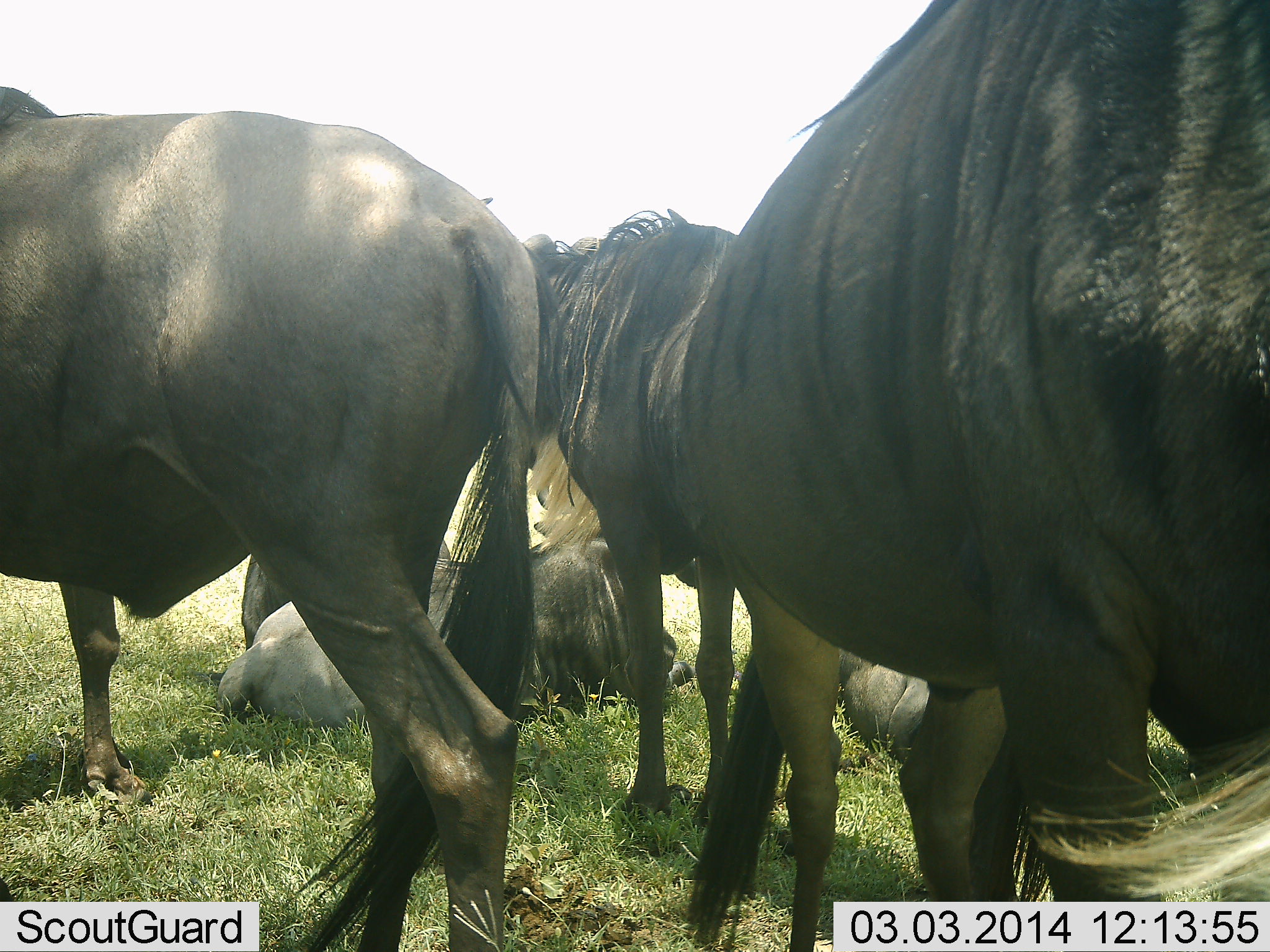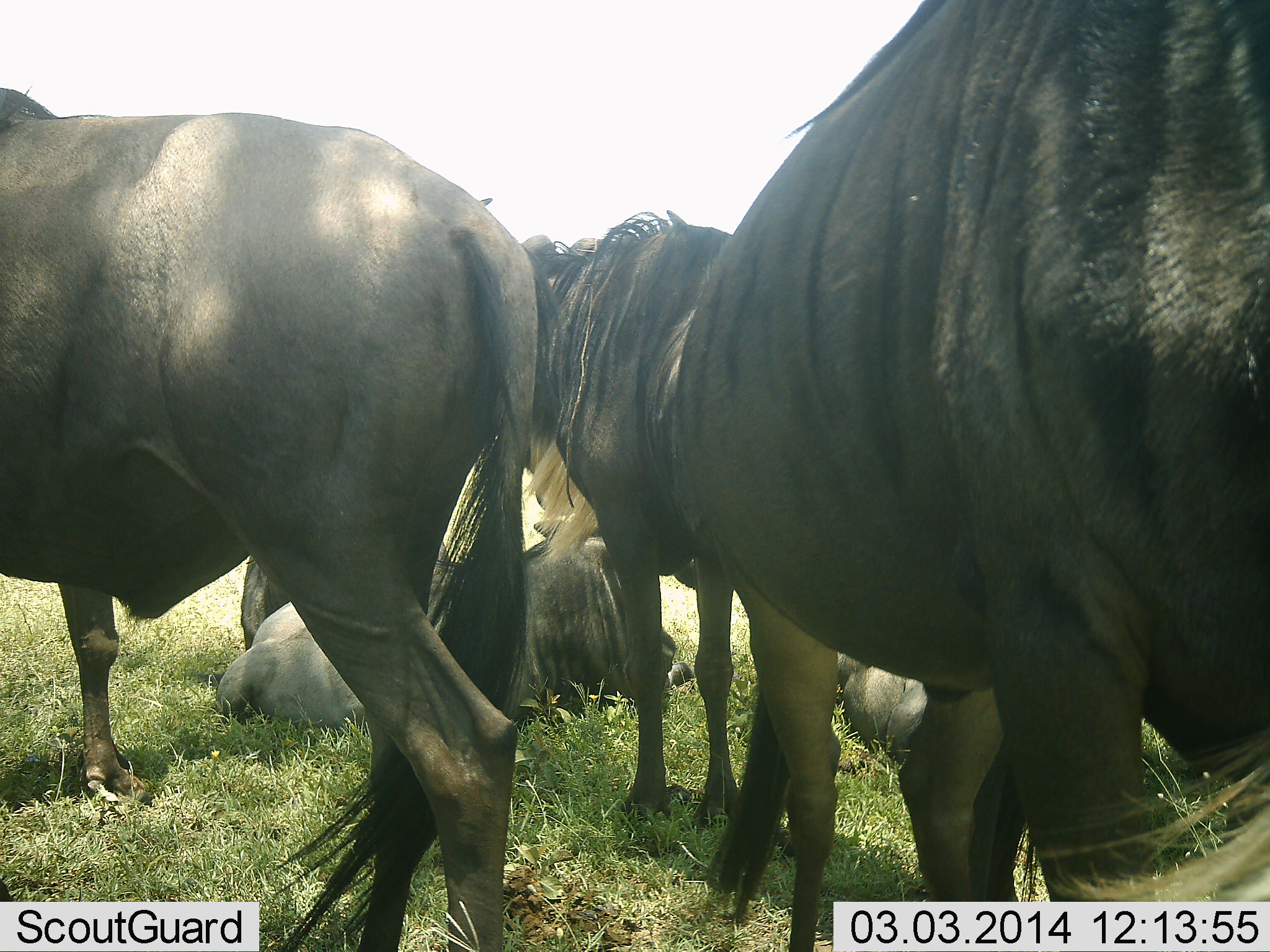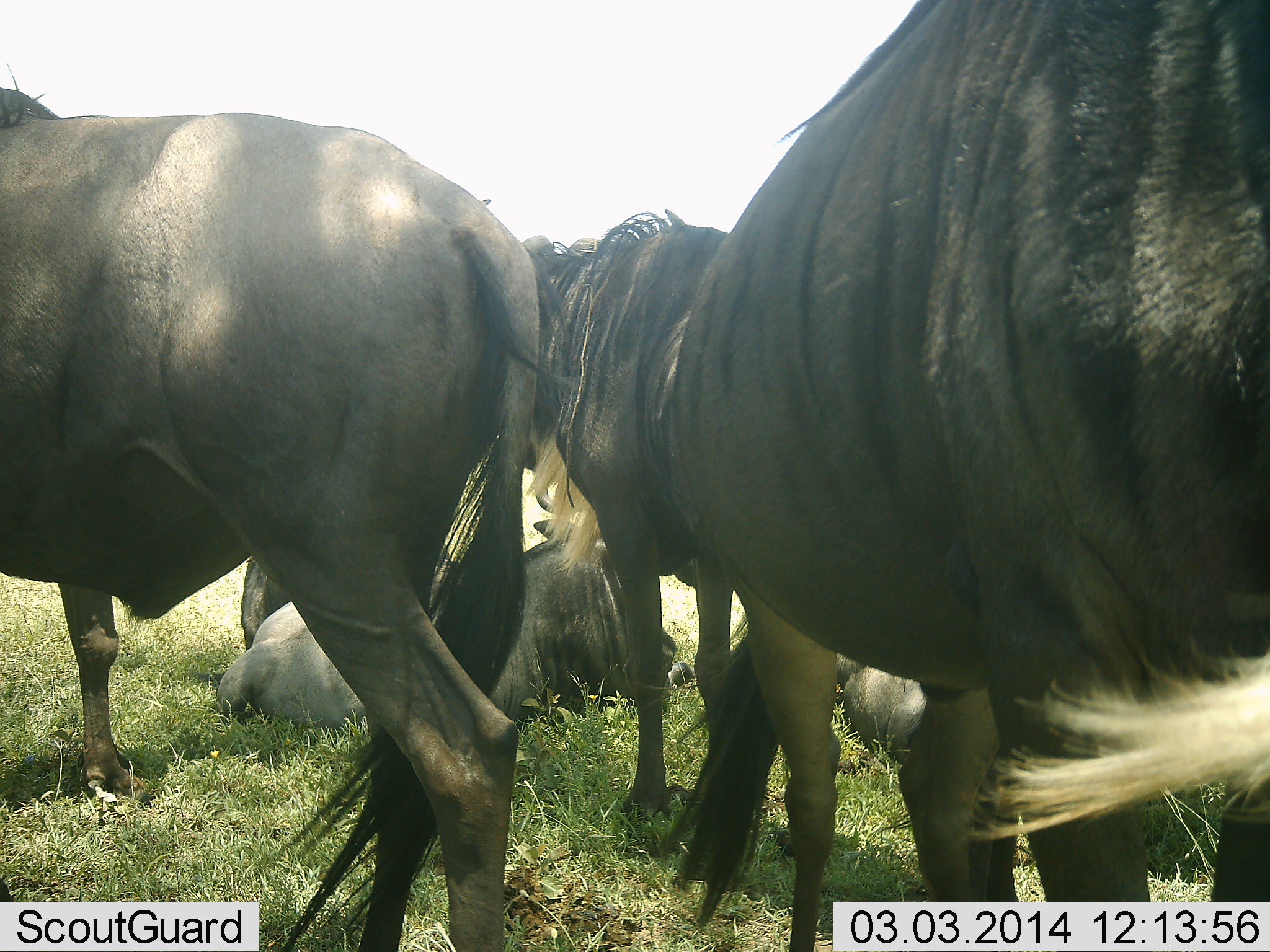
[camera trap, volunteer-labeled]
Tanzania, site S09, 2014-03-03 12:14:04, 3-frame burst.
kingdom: Animalia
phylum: Chordata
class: Mammalia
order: Artiodactyla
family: Bovidae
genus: Connochaetes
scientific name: Connochaetes taurinus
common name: blue wildebeest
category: wildebeest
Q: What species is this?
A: Wildebeest (blue wildebeest) (Connochaetes taurinus).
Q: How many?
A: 6.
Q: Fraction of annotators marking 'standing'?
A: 90%.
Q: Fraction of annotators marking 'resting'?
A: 100%.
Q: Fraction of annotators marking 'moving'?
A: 0%.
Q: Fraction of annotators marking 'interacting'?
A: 0%.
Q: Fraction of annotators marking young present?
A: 0%.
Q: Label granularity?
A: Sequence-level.